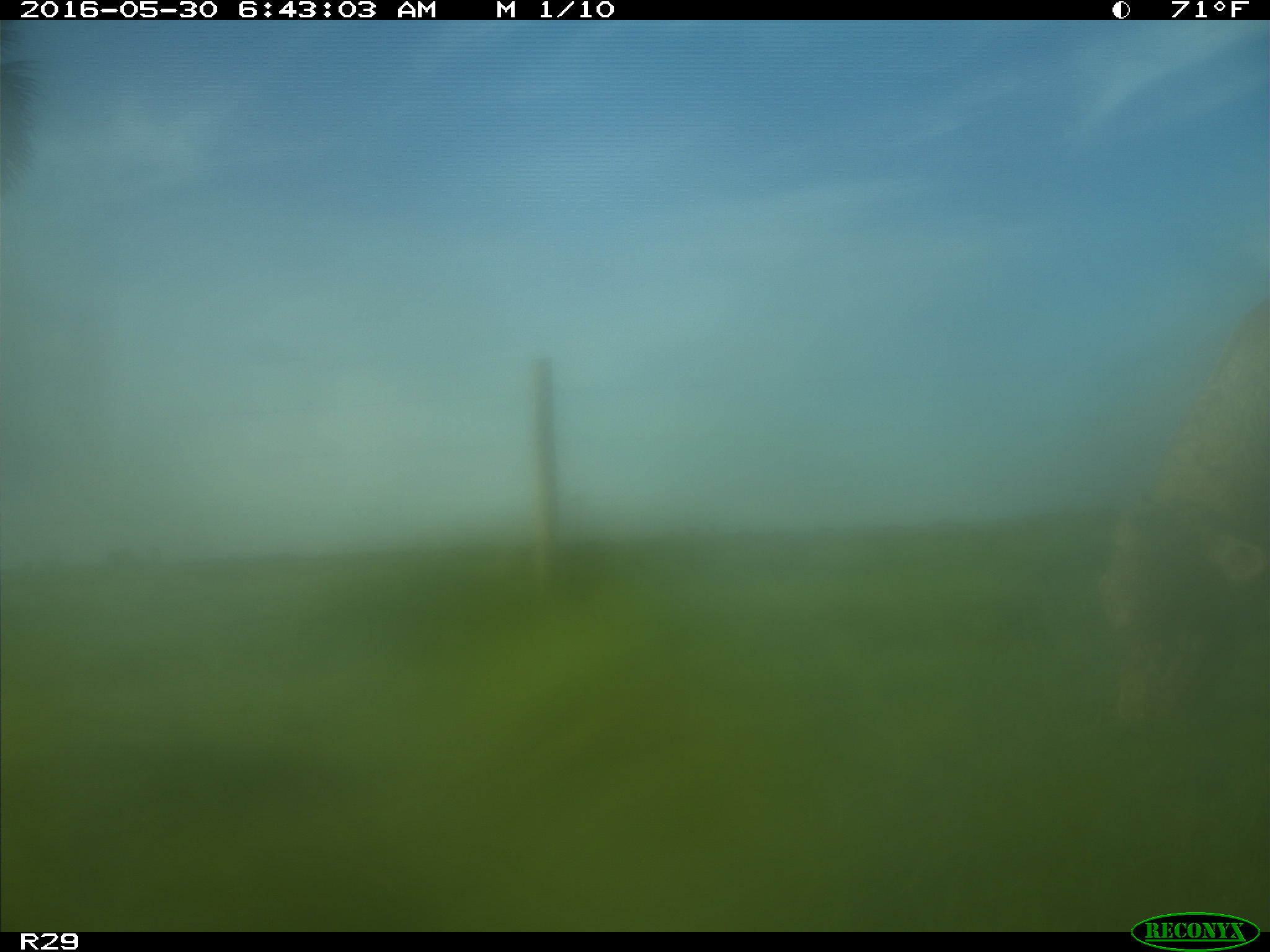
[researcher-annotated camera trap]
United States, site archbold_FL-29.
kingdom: Animalia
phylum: Chordata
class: Mammalia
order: Artiodactyla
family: Bovidae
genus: Bos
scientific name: Bos taurus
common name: domestic cow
Bos taurus (domestic cow).